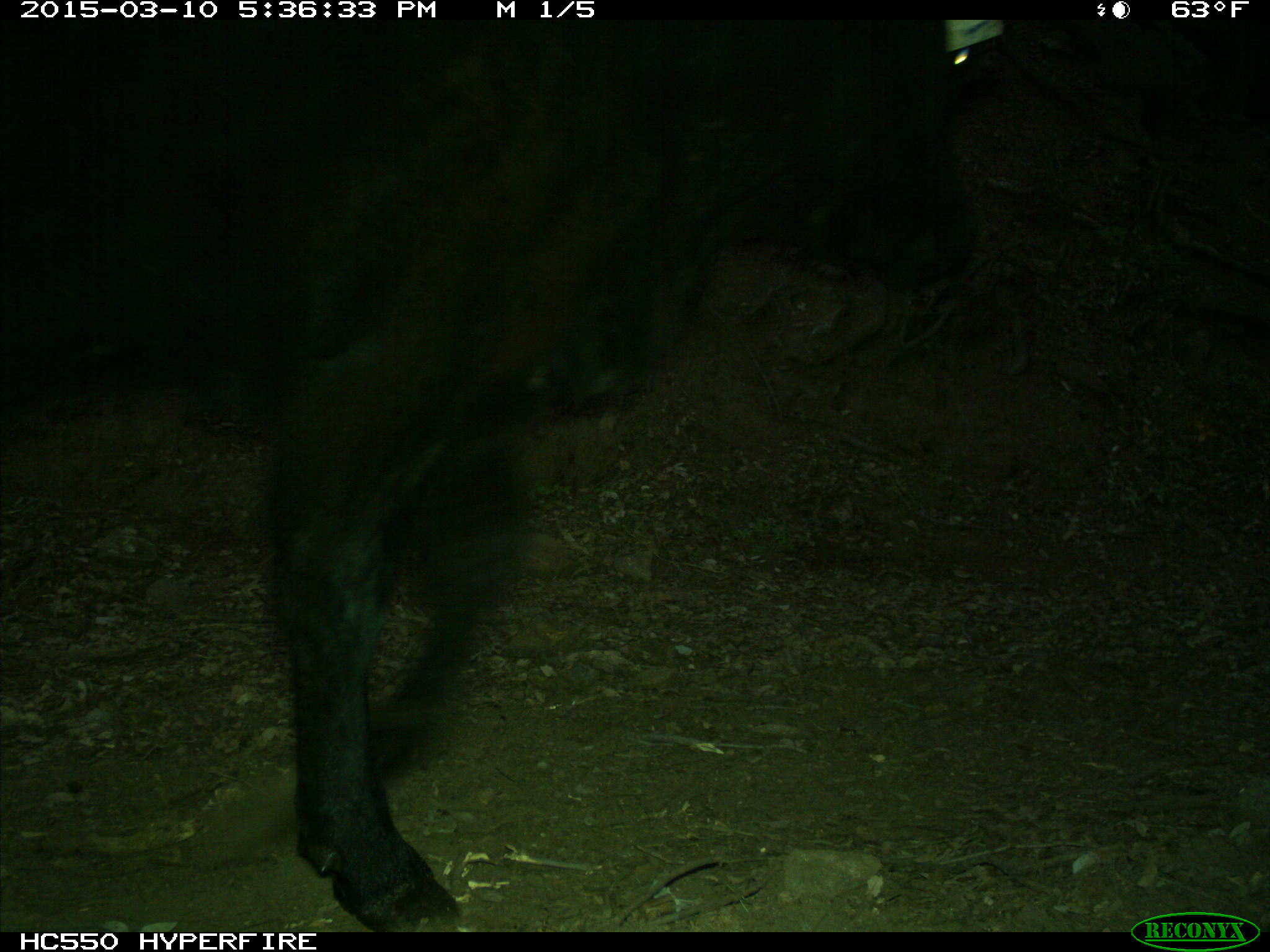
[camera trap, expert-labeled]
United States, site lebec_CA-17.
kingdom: Animalia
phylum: Chordata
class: Mammalia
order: Artiodactyla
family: Bovidae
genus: Bos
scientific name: Bos taurus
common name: domestic cow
Bos taurus (domestic cow).